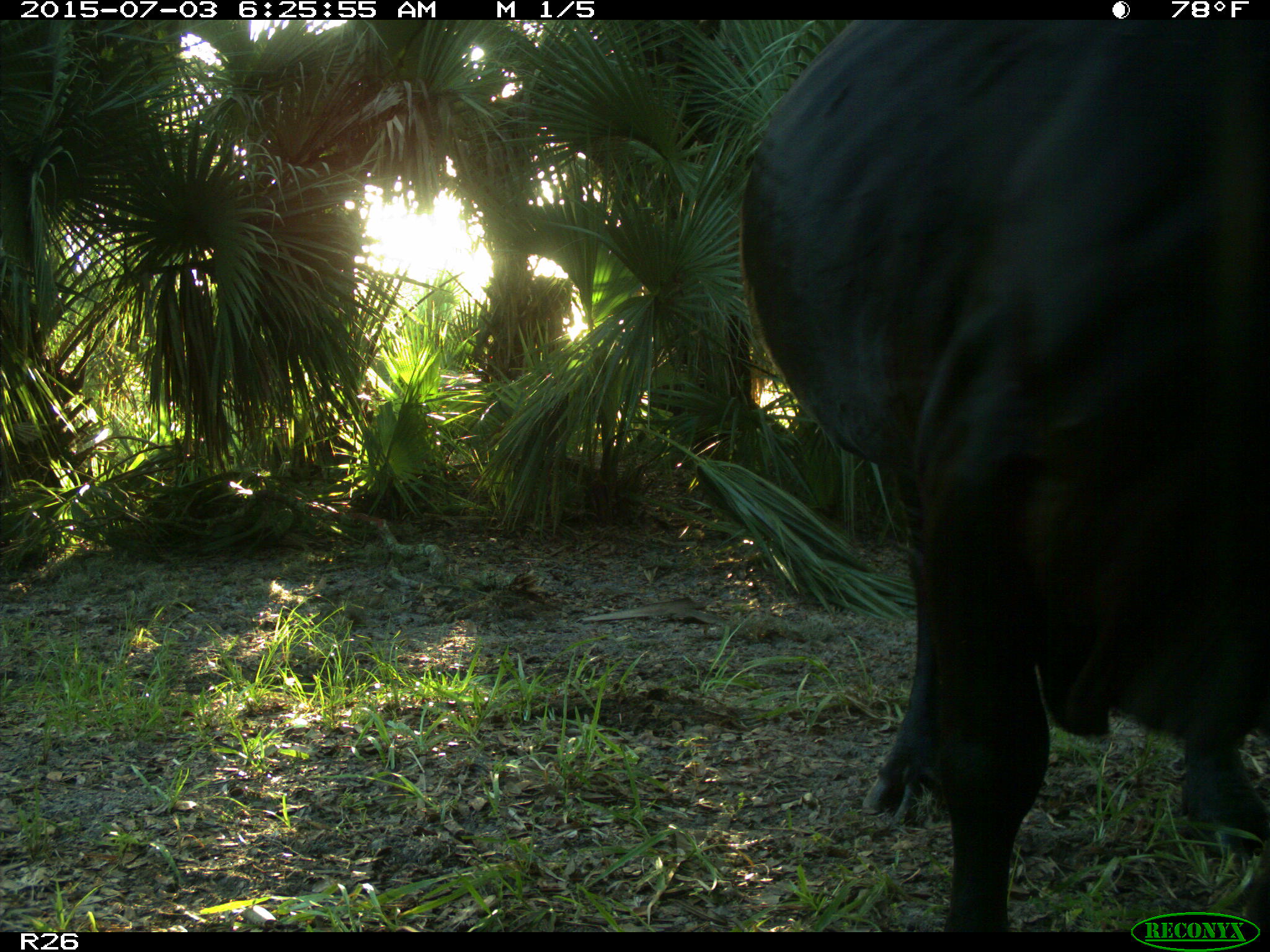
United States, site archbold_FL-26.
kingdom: Animalia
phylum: Chordata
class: Mammalia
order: Artiodactyla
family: Bovidae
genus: Bos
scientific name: Bos taurus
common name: domestic cow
Bos taurus (domestic cow).